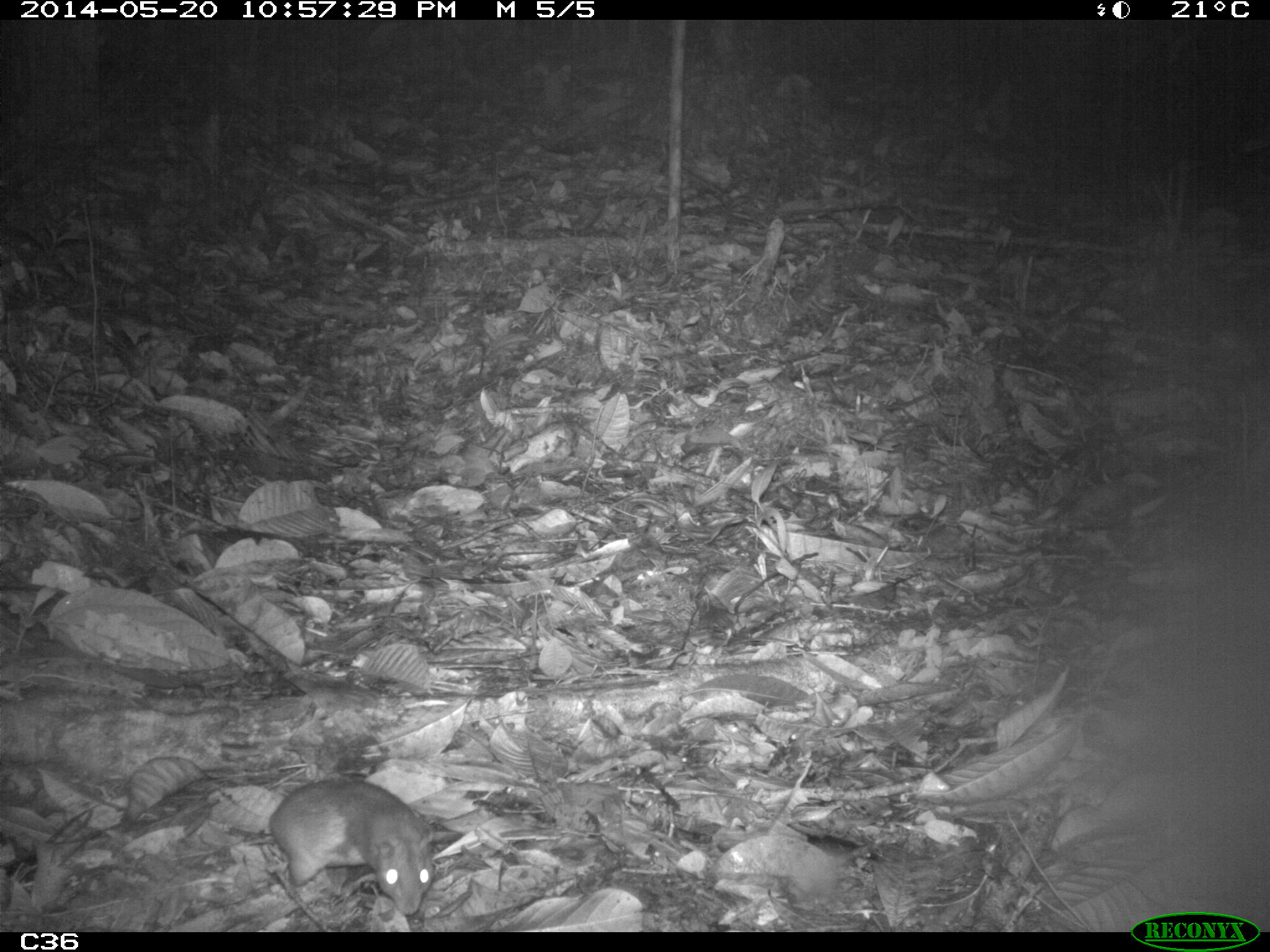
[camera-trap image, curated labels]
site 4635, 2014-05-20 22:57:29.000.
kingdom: Animalia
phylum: Chordata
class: Mammalia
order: Rodentia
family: Muridae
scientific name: Muridae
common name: mice, rats, and gerbils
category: unknown mouse or rat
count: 1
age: adult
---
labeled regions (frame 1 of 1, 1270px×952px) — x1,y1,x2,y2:
unknown mouse or rat: 266,776,435,917